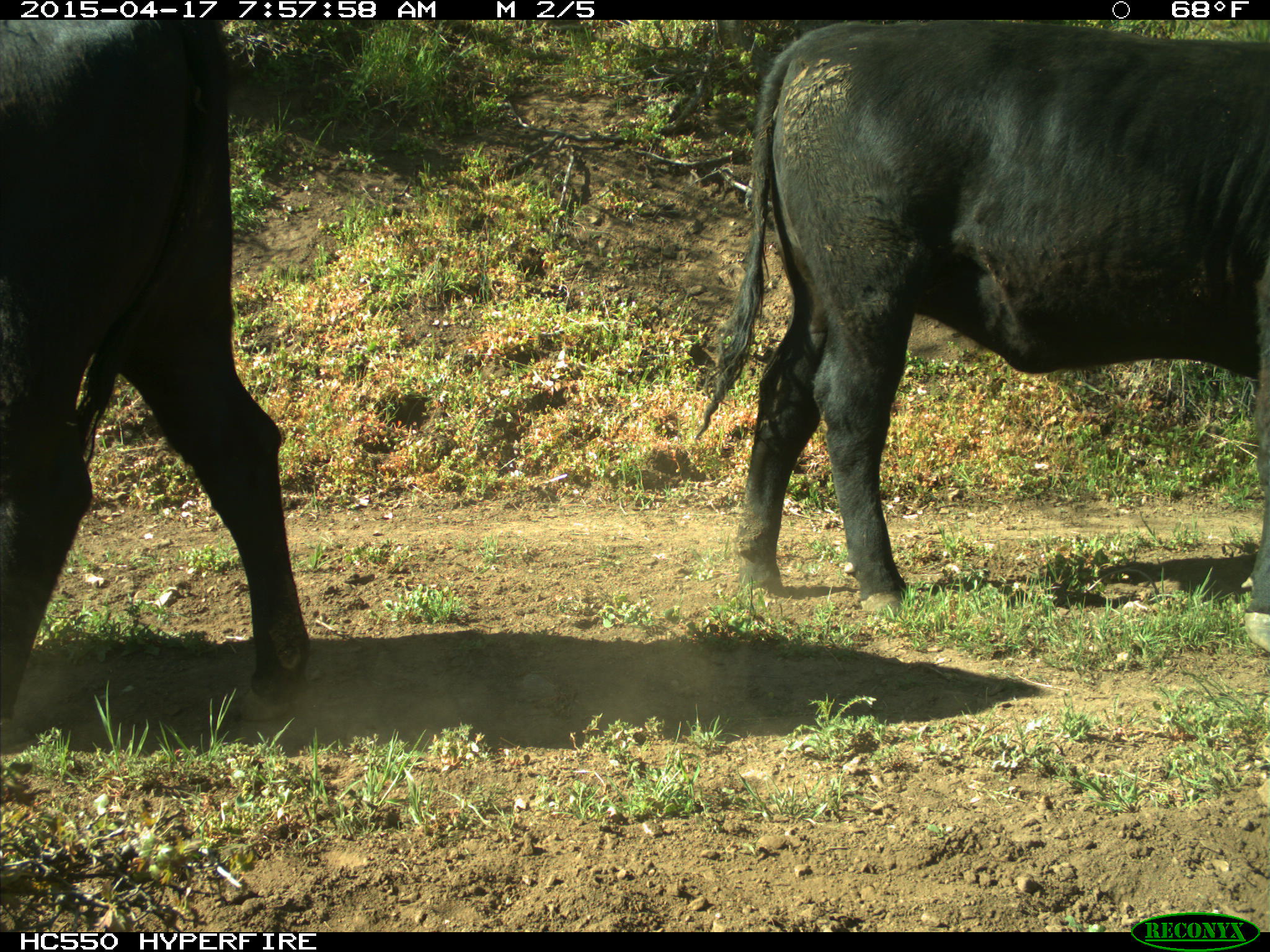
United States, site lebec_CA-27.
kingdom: Animalia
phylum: Chordata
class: Mammalia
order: Artiodactyla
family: Bovidae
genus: Bos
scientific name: Bos taurus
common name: domestic cow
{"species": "Bos taurus (domestic cow)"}